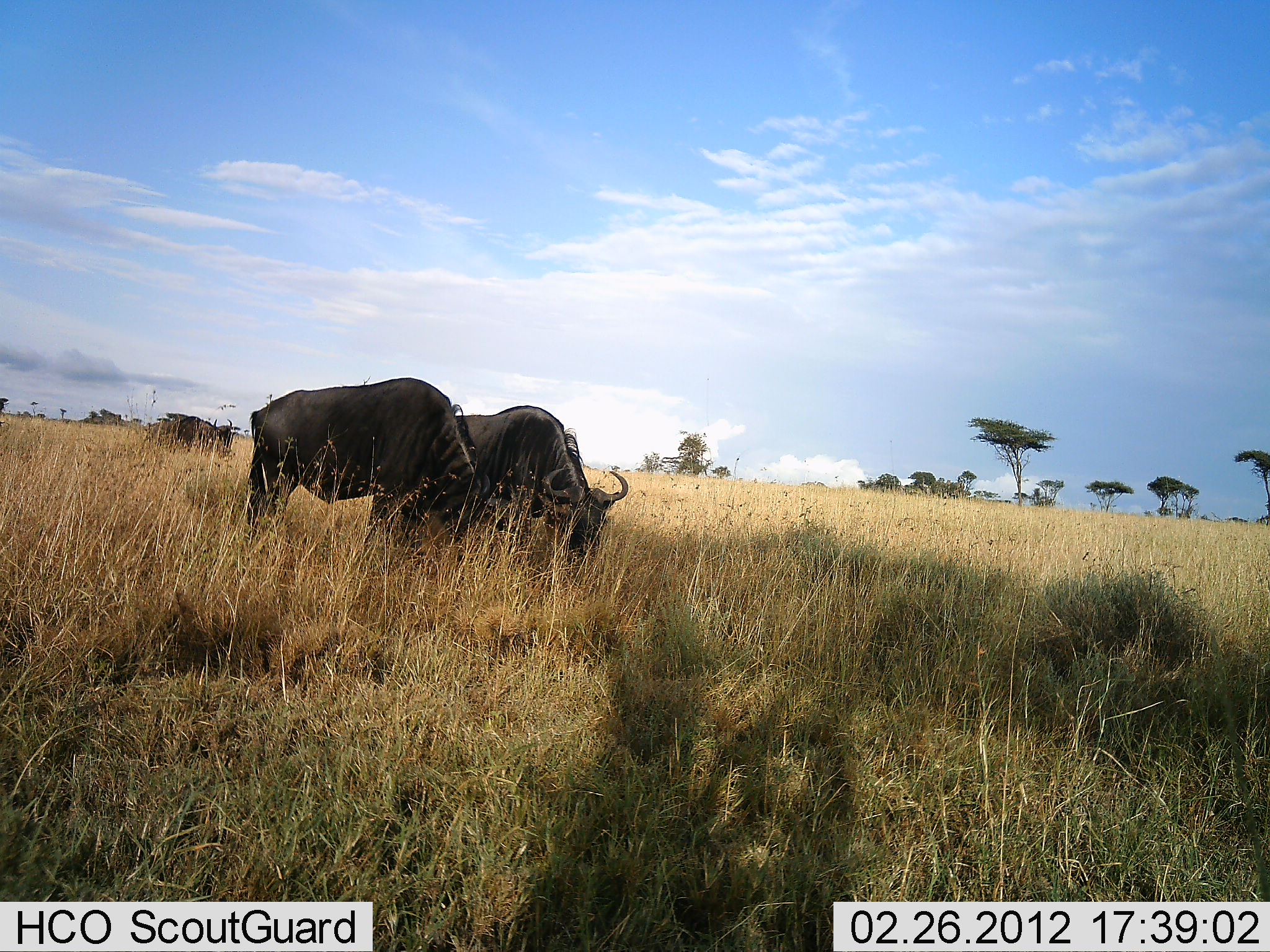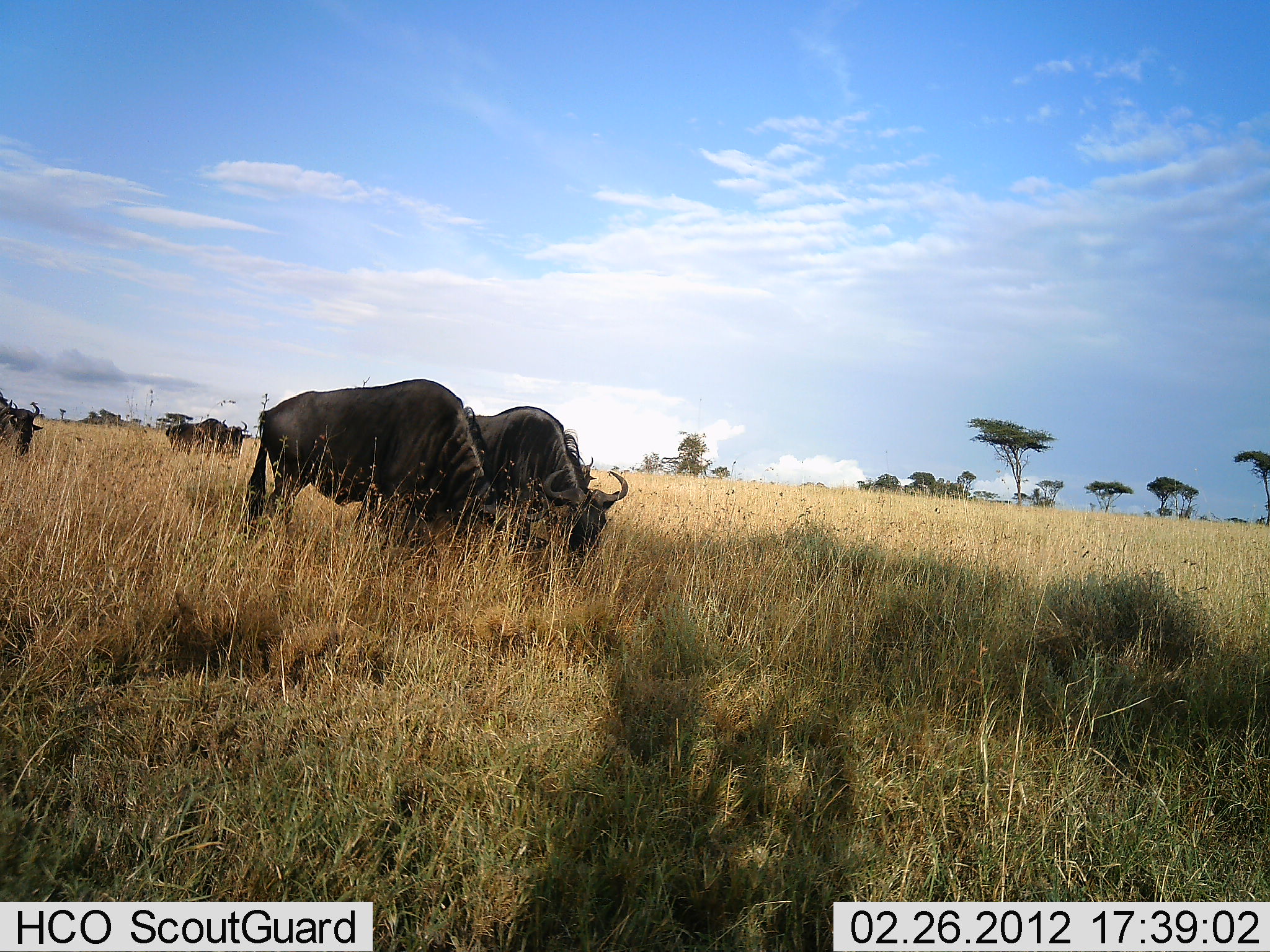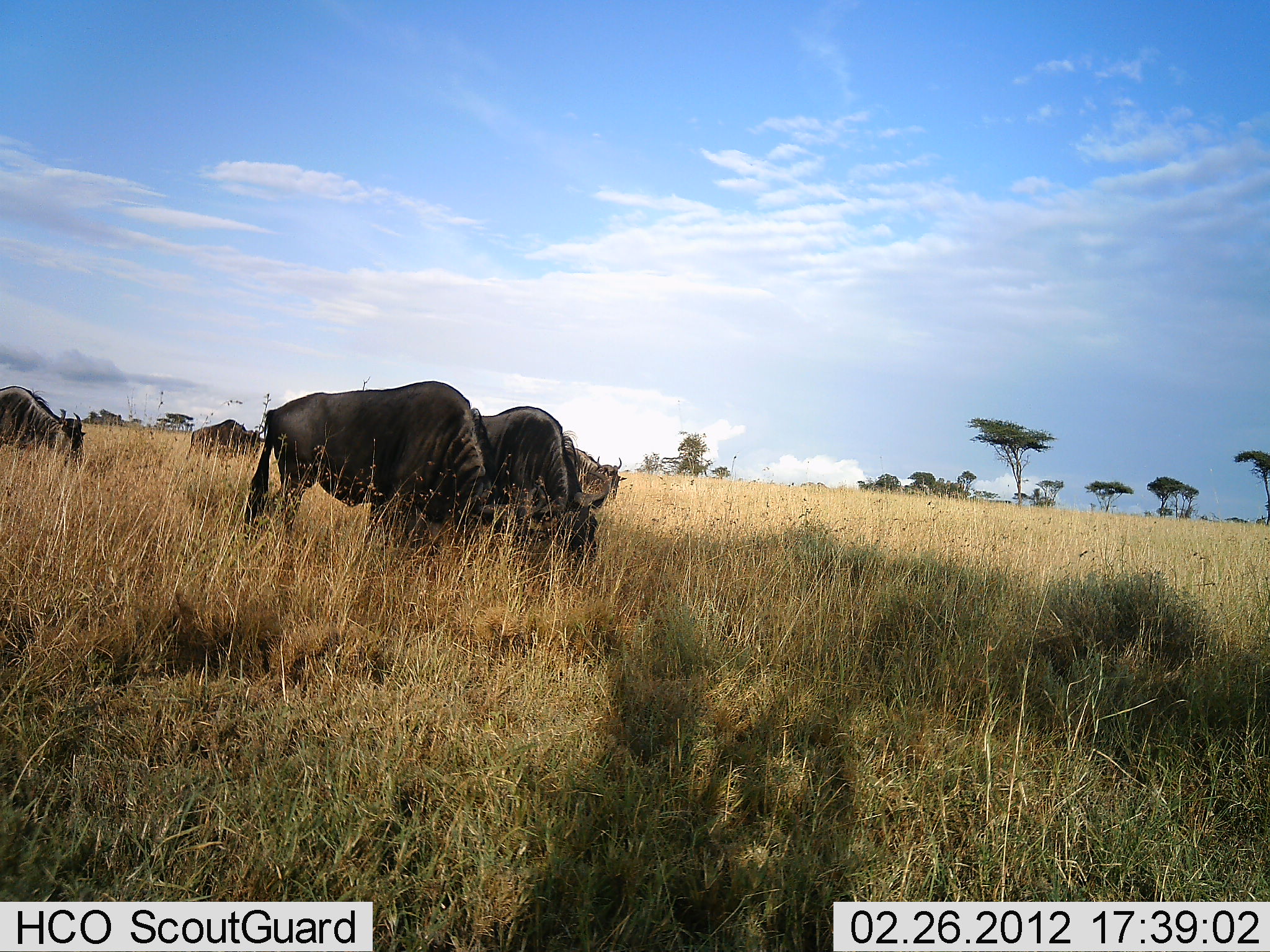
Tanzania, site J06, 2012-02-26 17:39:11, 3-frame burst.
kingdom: Animalia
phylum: Chordata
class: Mammalia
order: Artiodactyla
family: Bovidae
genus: Connochaetes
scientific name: Connochaetes taurinus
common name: blue wildebeest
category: wildebeest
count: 4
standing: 14%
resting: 0%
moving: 29%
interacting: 0%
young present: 0%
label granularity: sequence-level